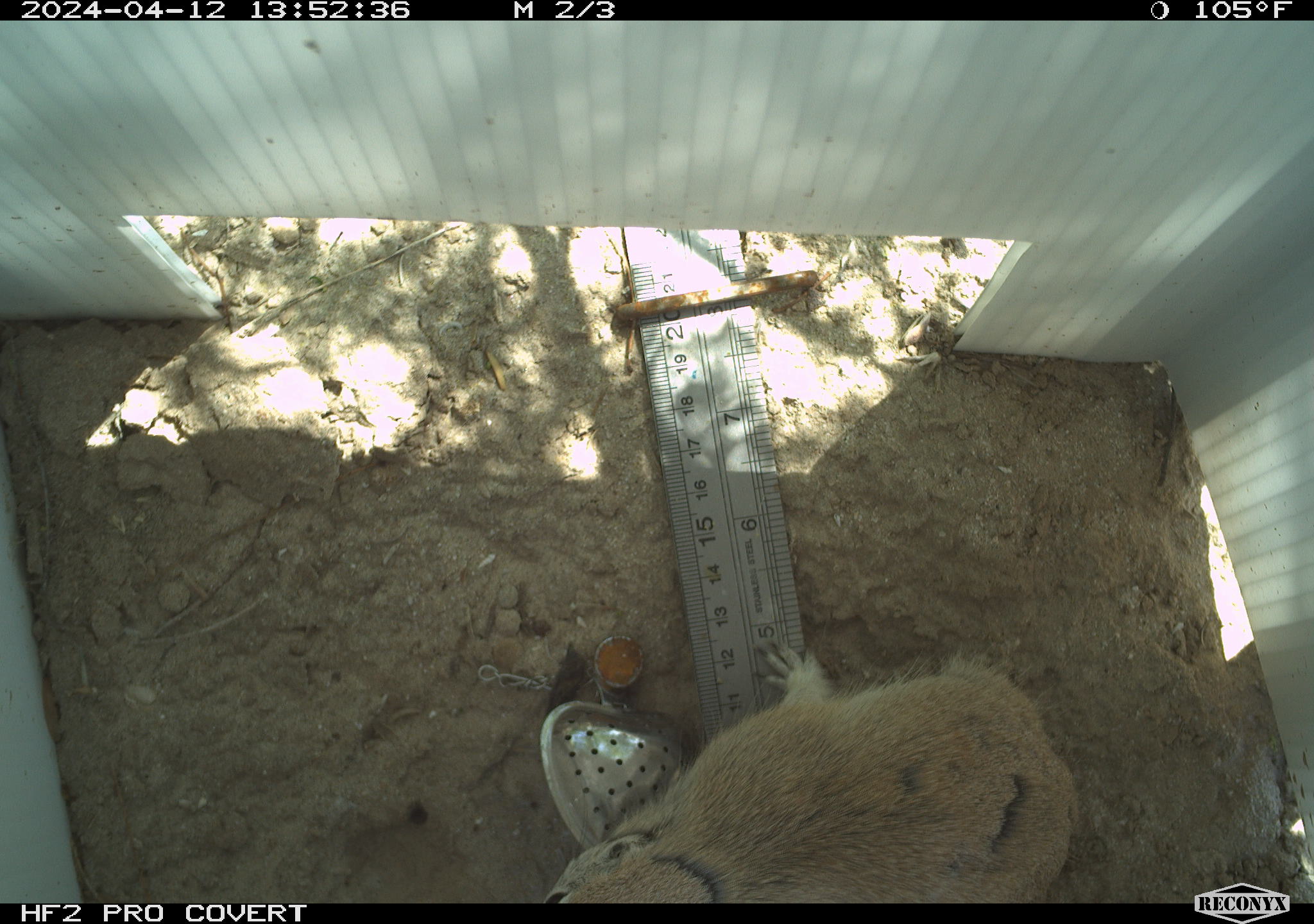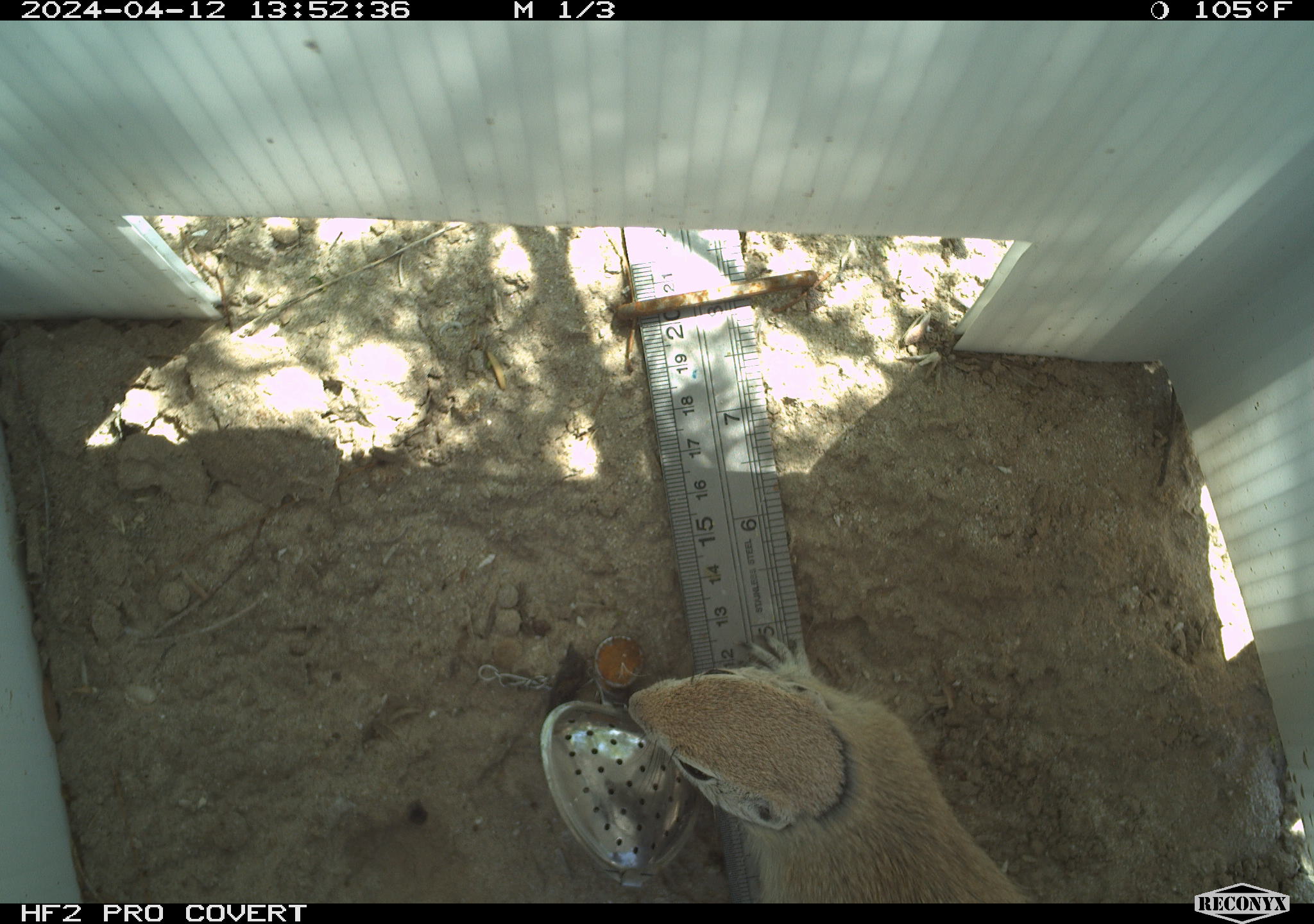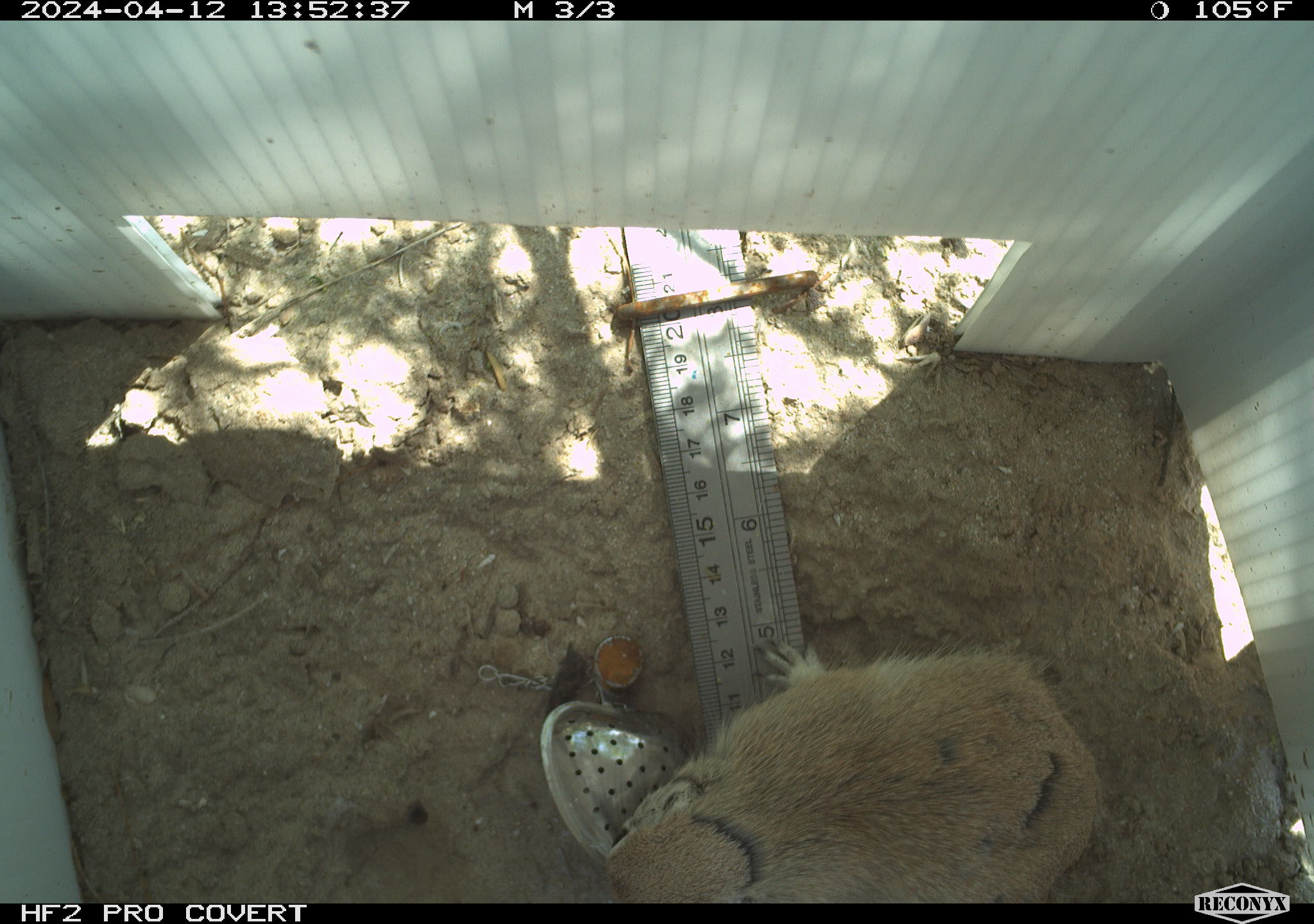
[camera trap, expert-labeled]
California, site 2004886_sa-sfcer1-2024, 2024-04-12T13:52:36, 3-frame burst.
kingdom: Animalia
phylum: Chordata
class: Mammalia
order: Rodentia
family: Sciuridae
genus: Xerospermophilus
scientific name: Xerospermophilus tereticaudus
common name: round-tailed ground squirrel